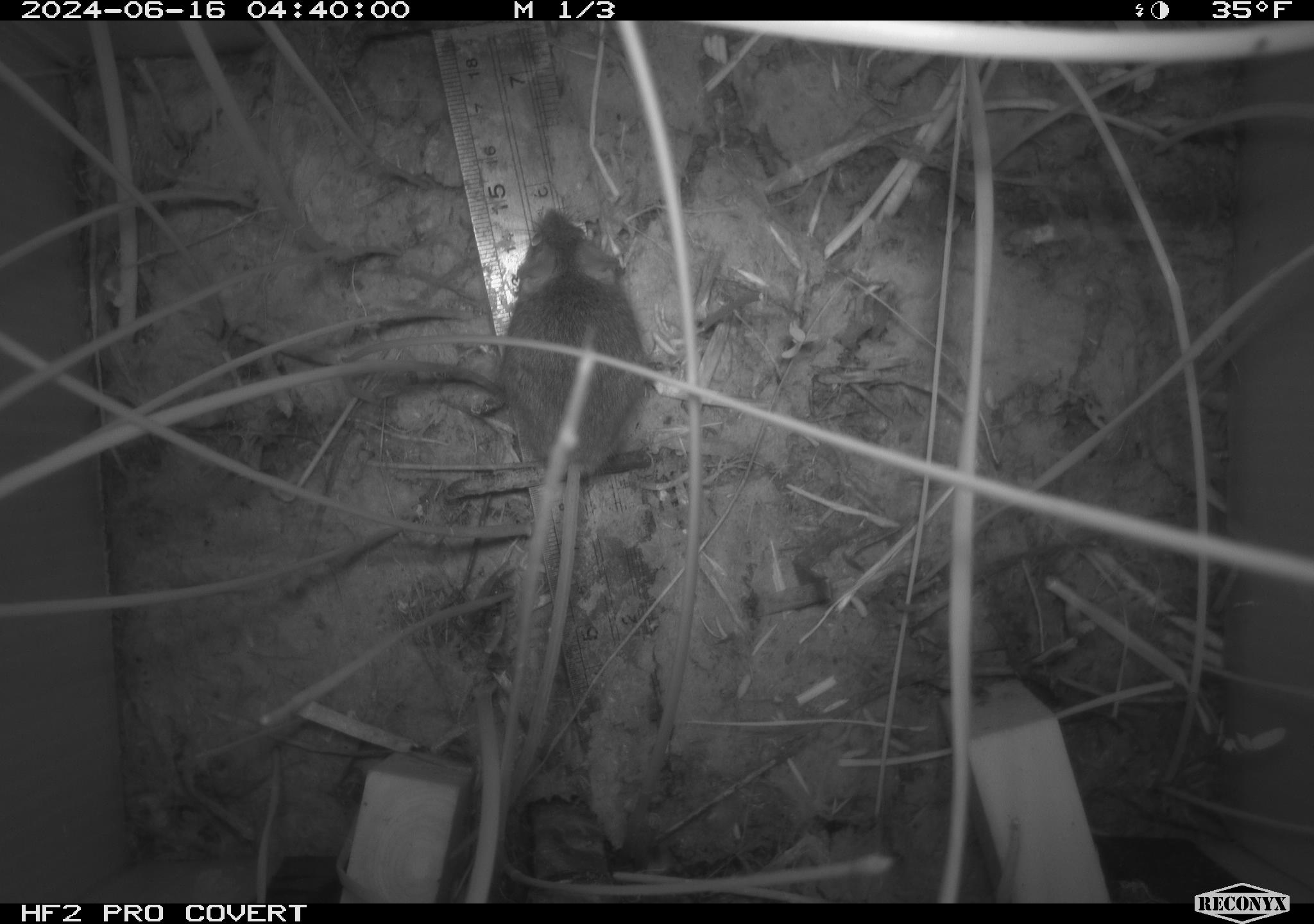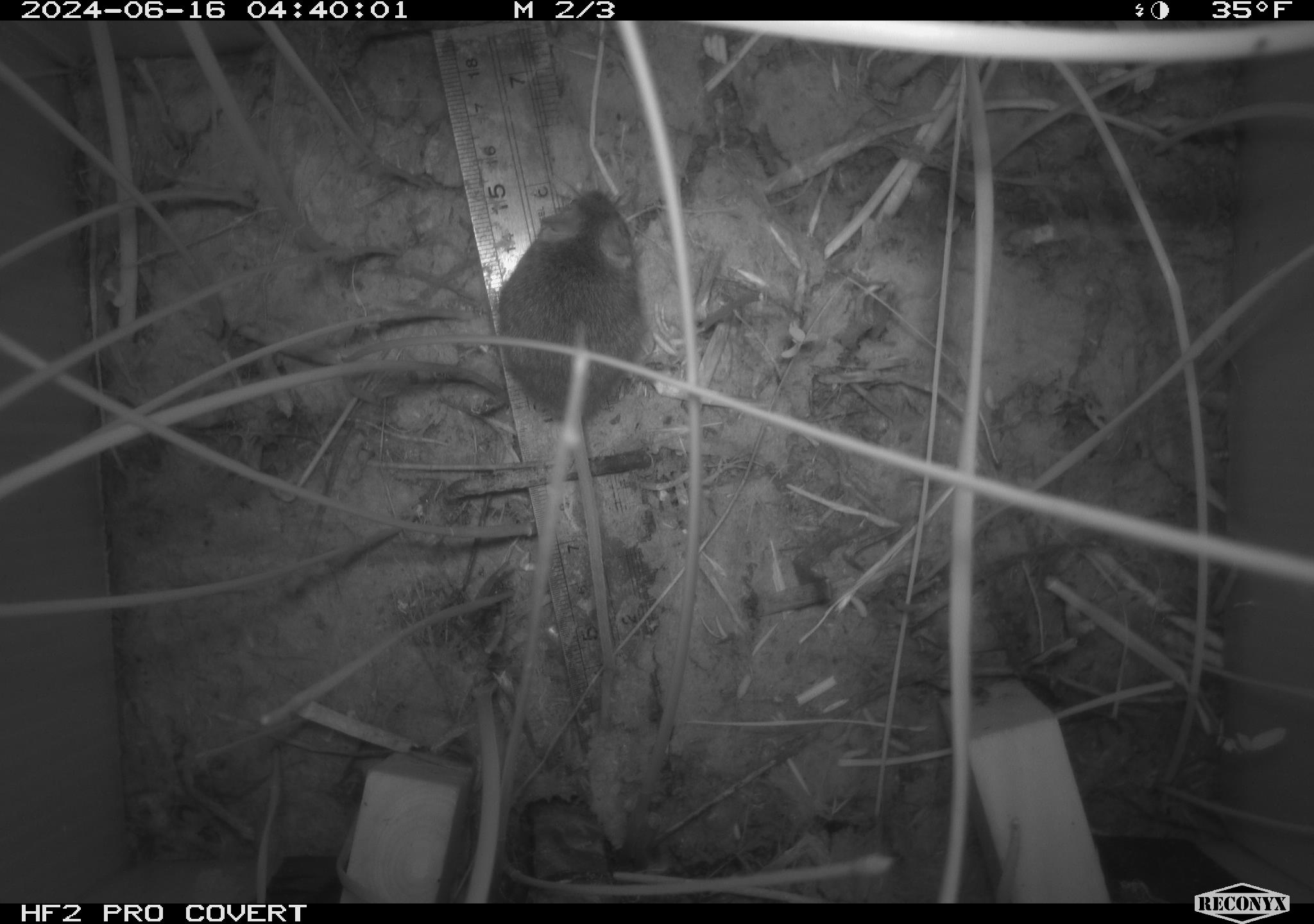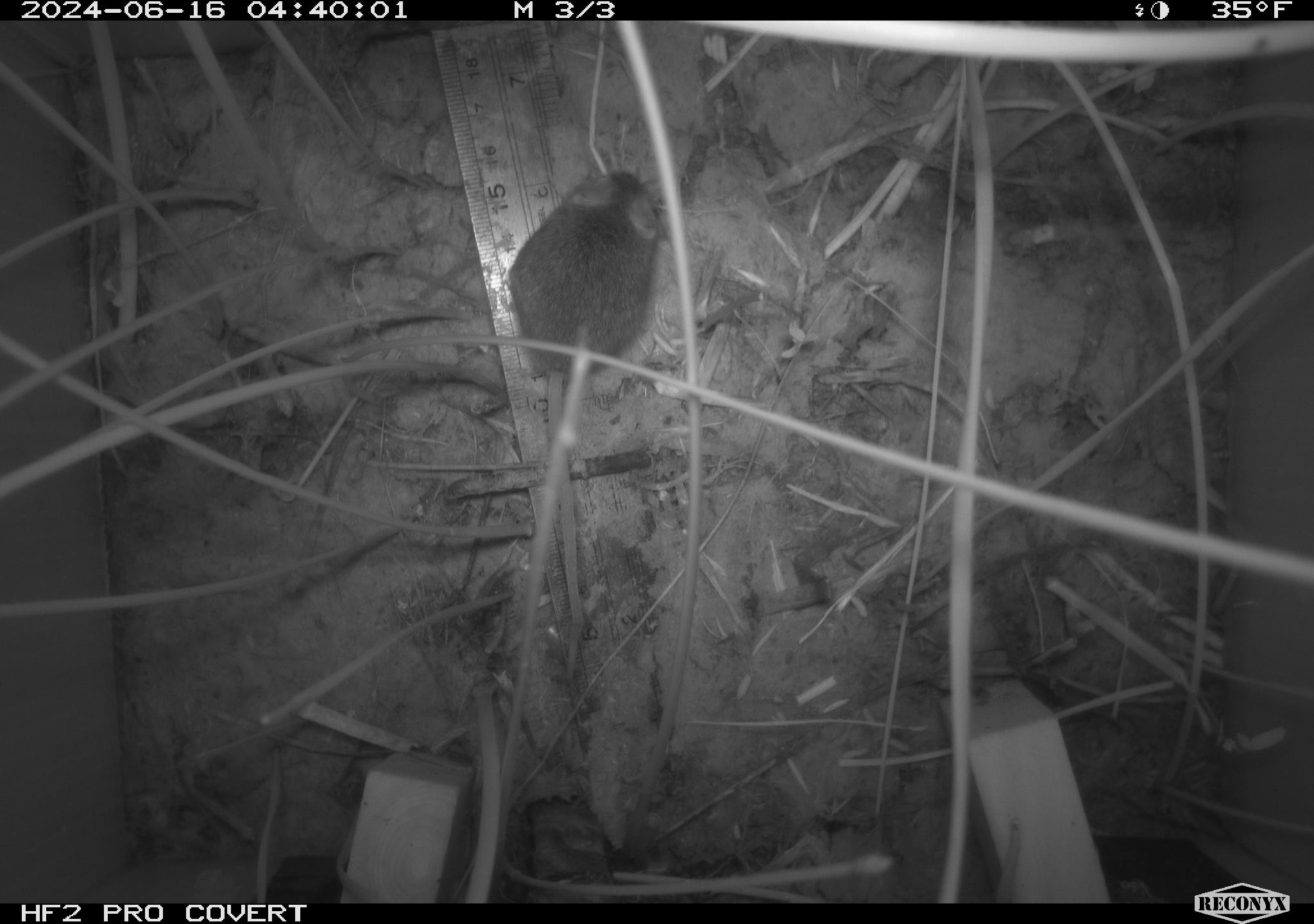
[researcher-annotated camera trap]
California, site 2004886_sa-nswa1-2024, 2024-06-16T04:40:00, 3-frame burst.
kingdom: Animalia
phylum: Chordata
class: Mammalia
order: Rodentia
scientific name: Rodentia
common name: rodent